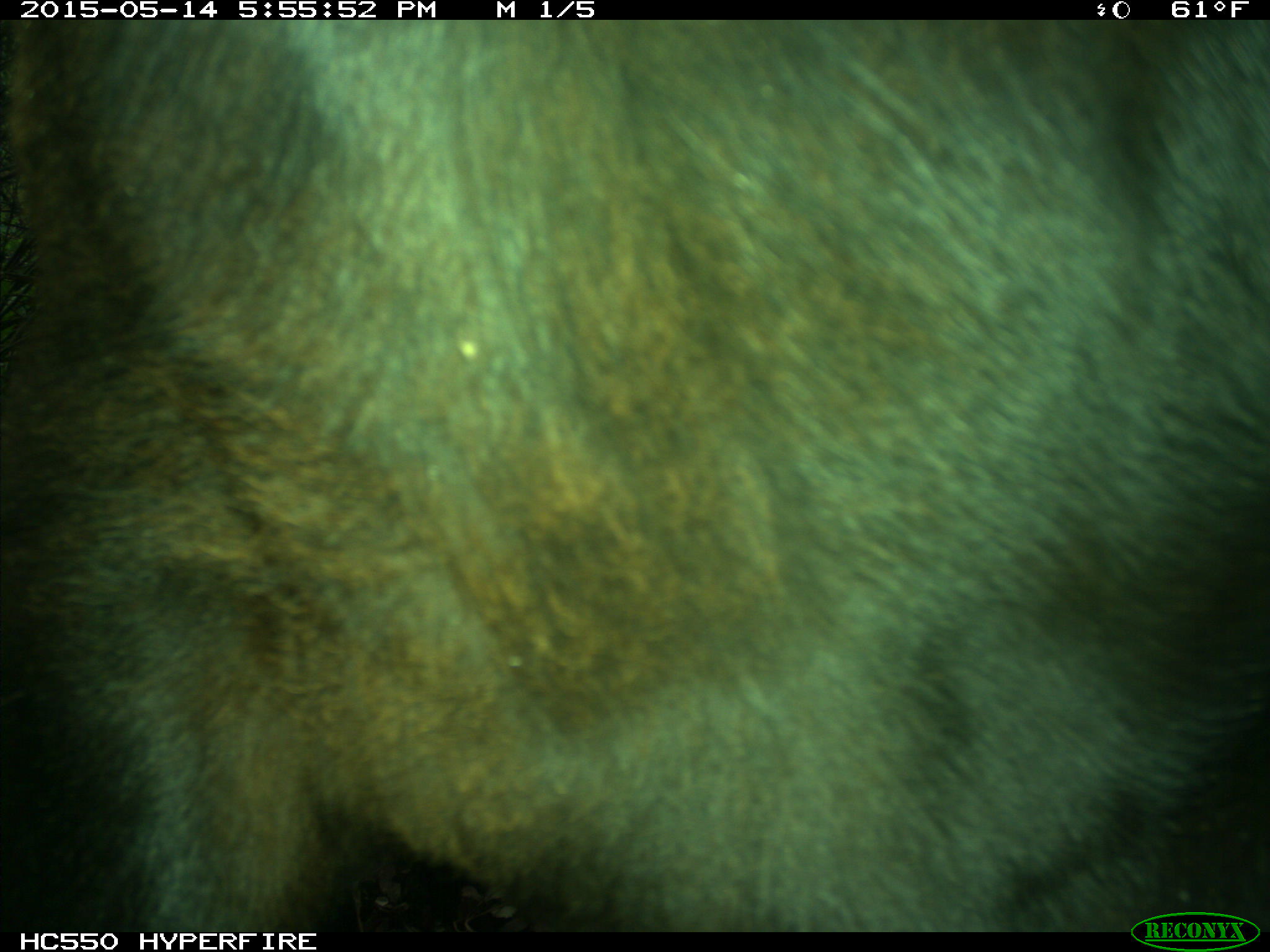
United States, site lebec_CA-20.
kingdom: Animalia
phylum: Chordata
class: Mammalia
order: Artiodactyla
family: Bovidae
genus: Bos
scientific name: Bos taurus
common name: domestic cow